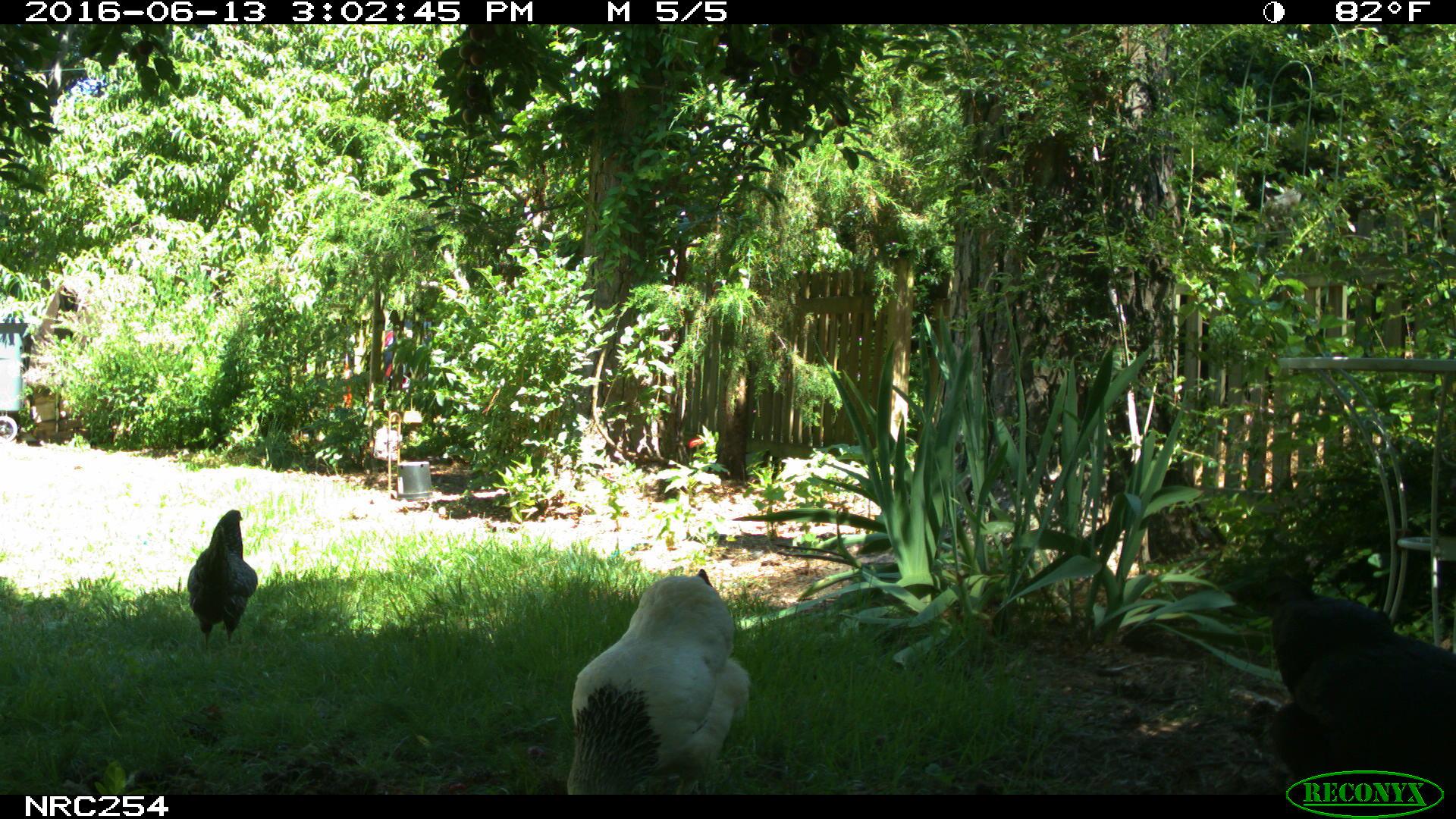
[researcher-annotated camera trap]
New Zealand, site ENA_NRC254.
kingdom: Animalia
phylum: Chordata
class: Aves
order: Galliformes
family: Phasianidae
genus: Gallus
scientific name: Gallus gallus domesticus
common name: chicken